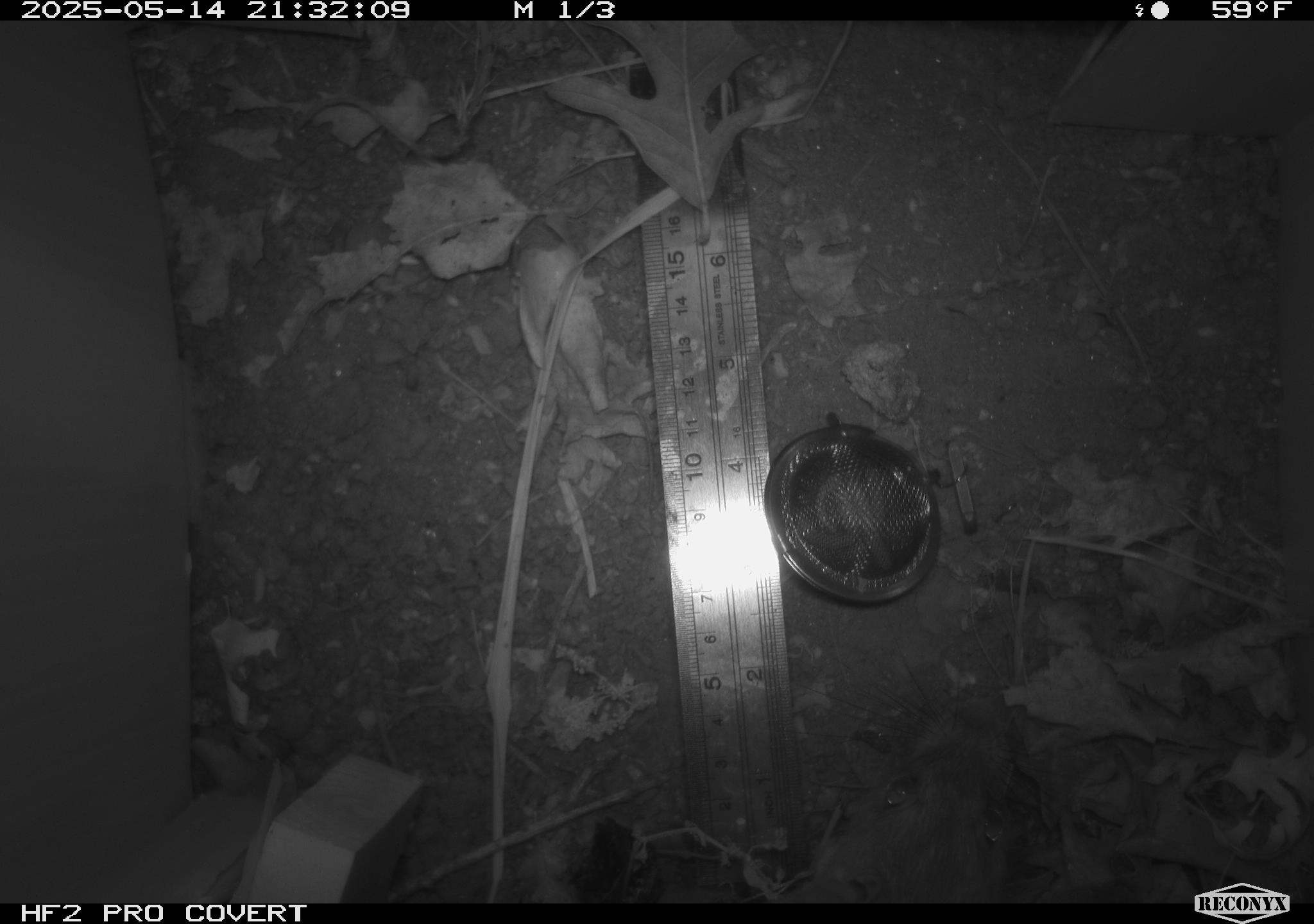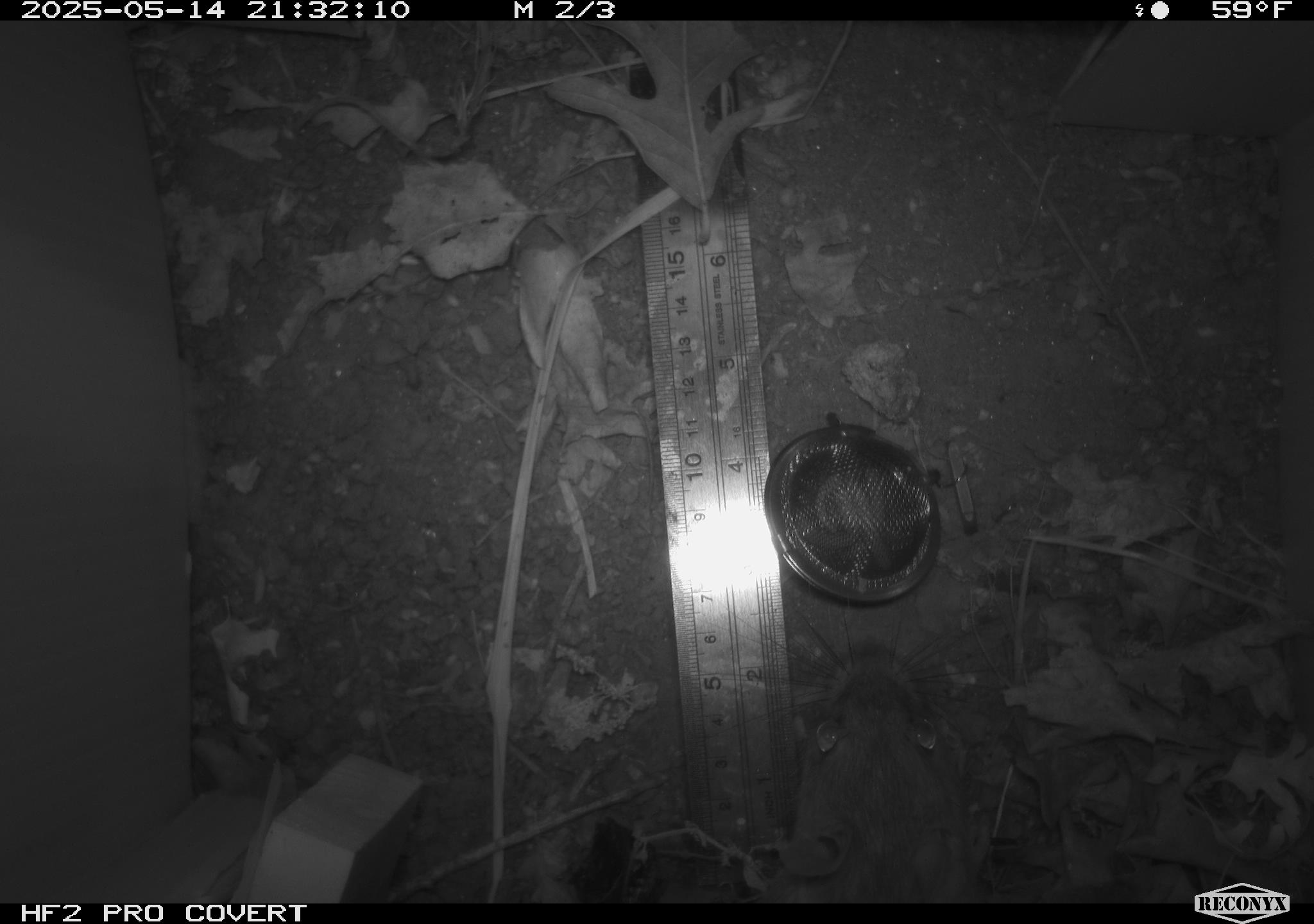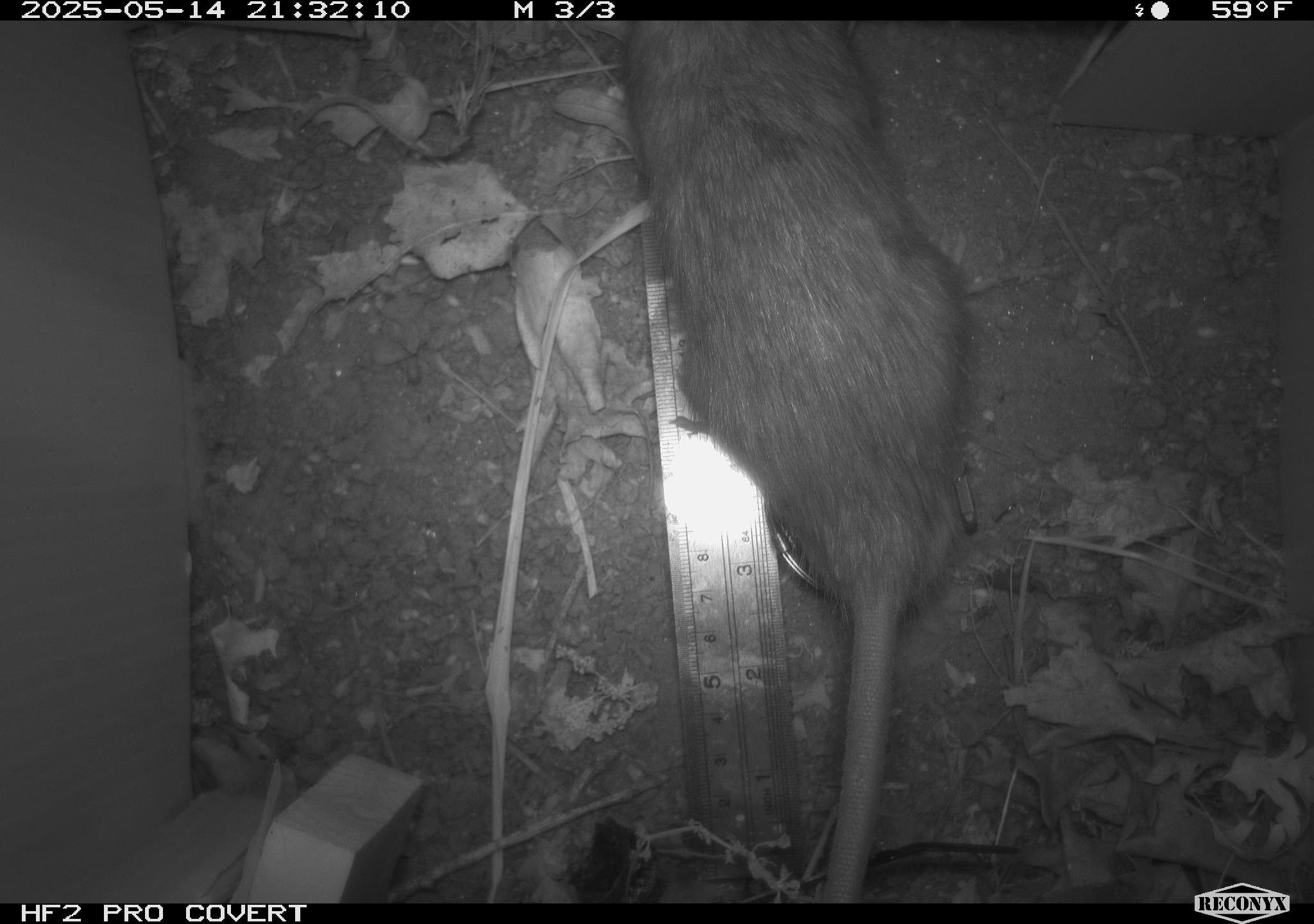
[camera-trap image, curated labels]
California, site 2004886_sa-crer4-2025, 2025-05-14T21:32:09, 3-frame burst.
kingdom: Animalia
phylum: Chordata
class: Mammalia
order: Rodentia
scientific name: Rodentia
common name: rodent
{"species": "rodent (Rodentia)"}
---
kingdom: Animalia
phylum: Chordata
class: Mammalia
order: Rodentia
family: Muridae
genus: Rattus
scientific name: Rattus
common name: rat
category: rattus species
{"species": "rattus species (rat) (Rattus)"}